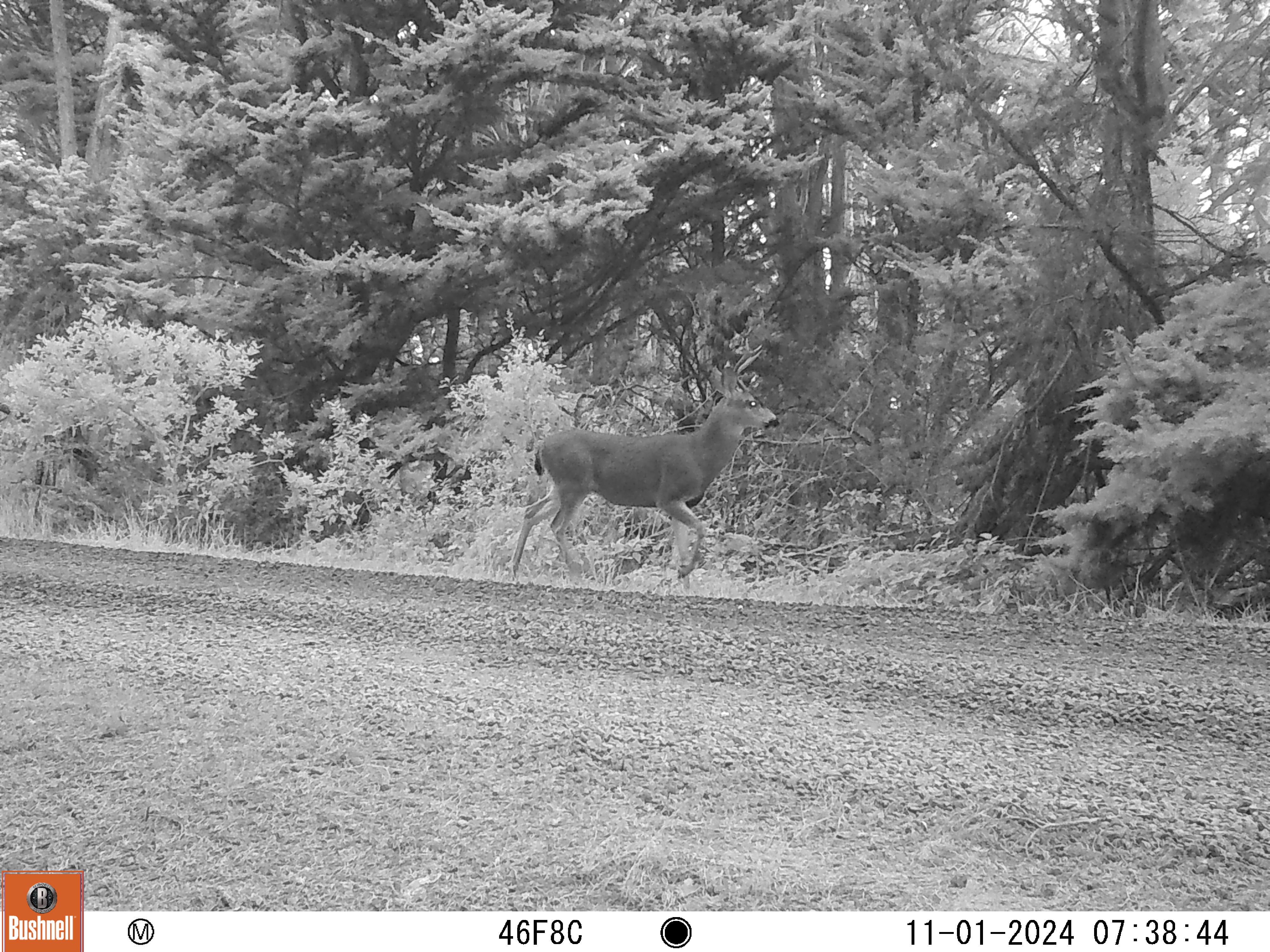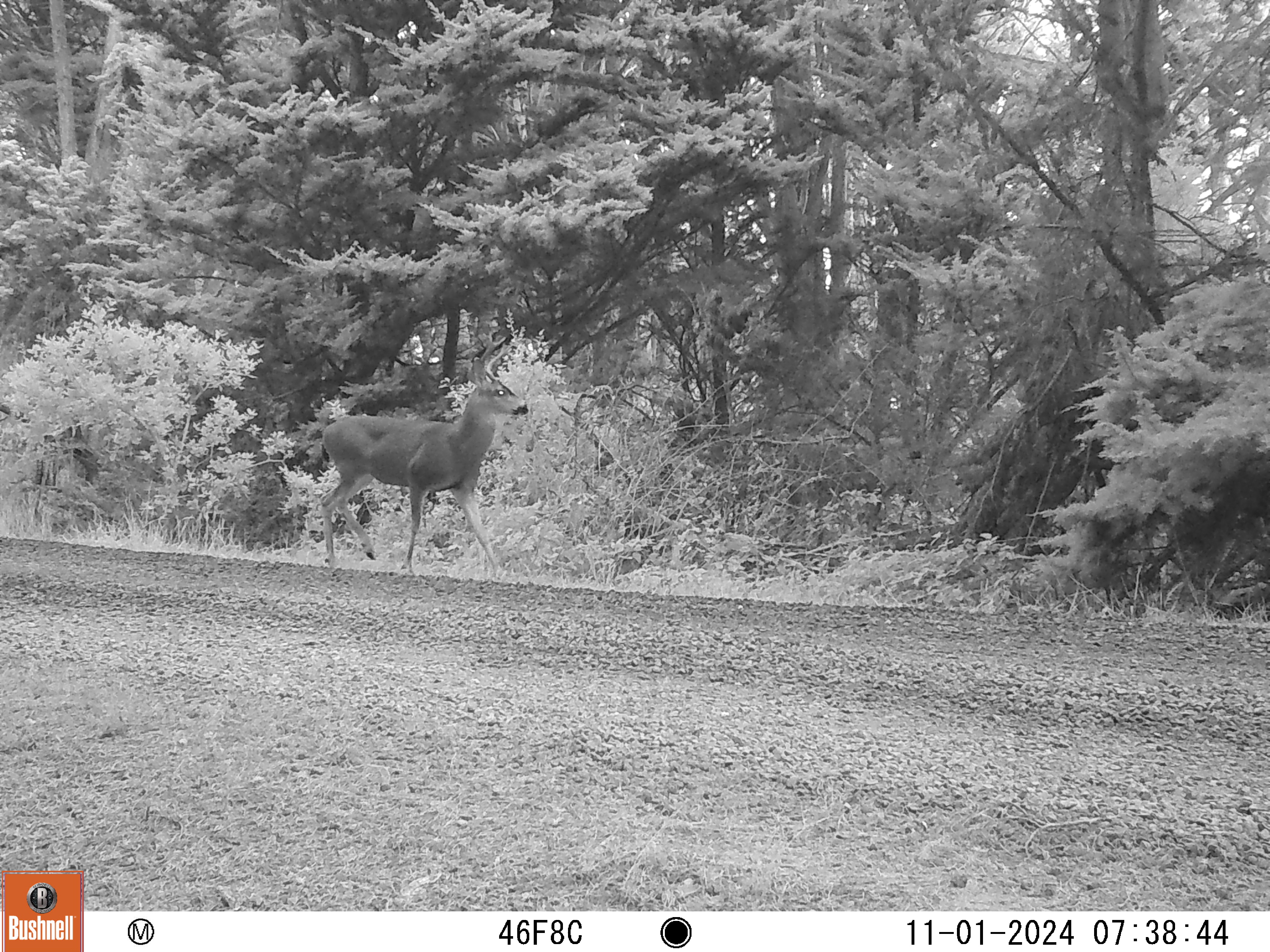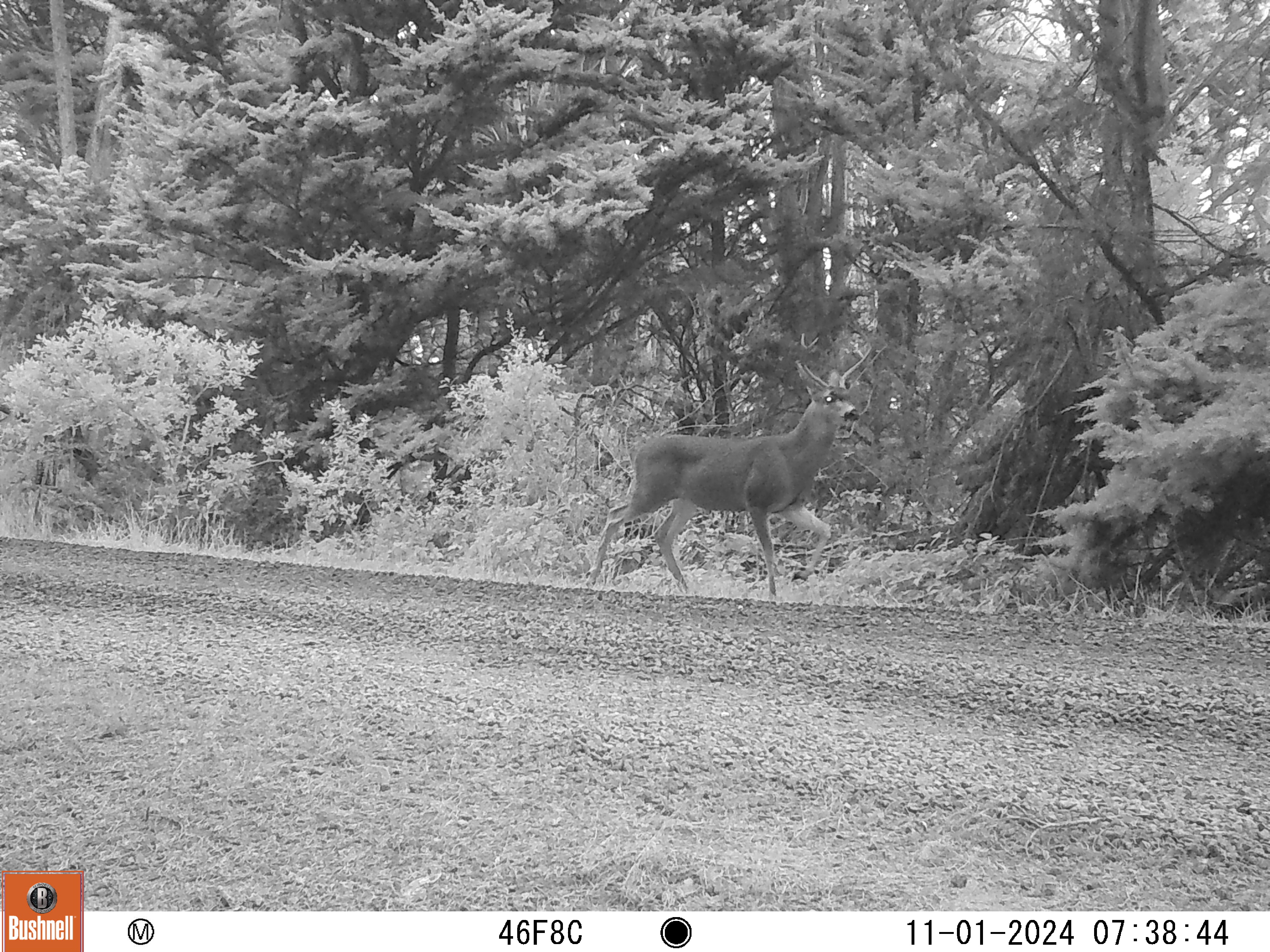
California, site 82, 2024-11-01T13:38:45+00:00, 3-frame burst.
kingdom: Animalia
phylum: Chordata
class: Mammalia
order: Artiodactyla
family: Cervidae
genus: Odocoileus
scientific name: Odocoileus hemionus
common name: mule deer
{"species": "mule deer (Odocoileus hemionus)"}